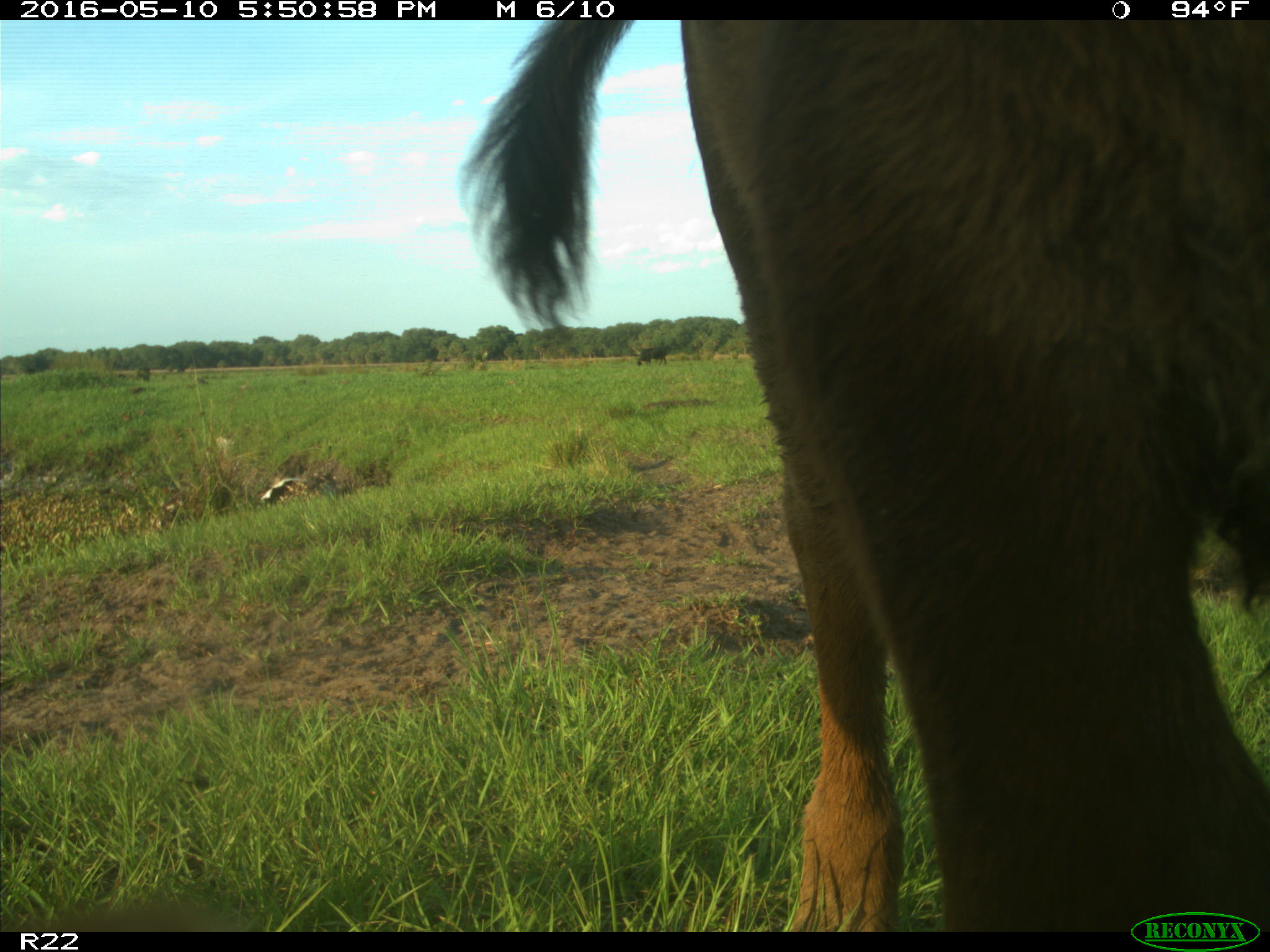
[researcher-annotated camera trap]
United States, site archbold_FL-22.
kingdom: Animalia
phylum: Chordata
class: Mammalia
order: Artiodactyla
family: Bovidae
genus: Bos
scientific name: Bos taurus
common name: domestic cow